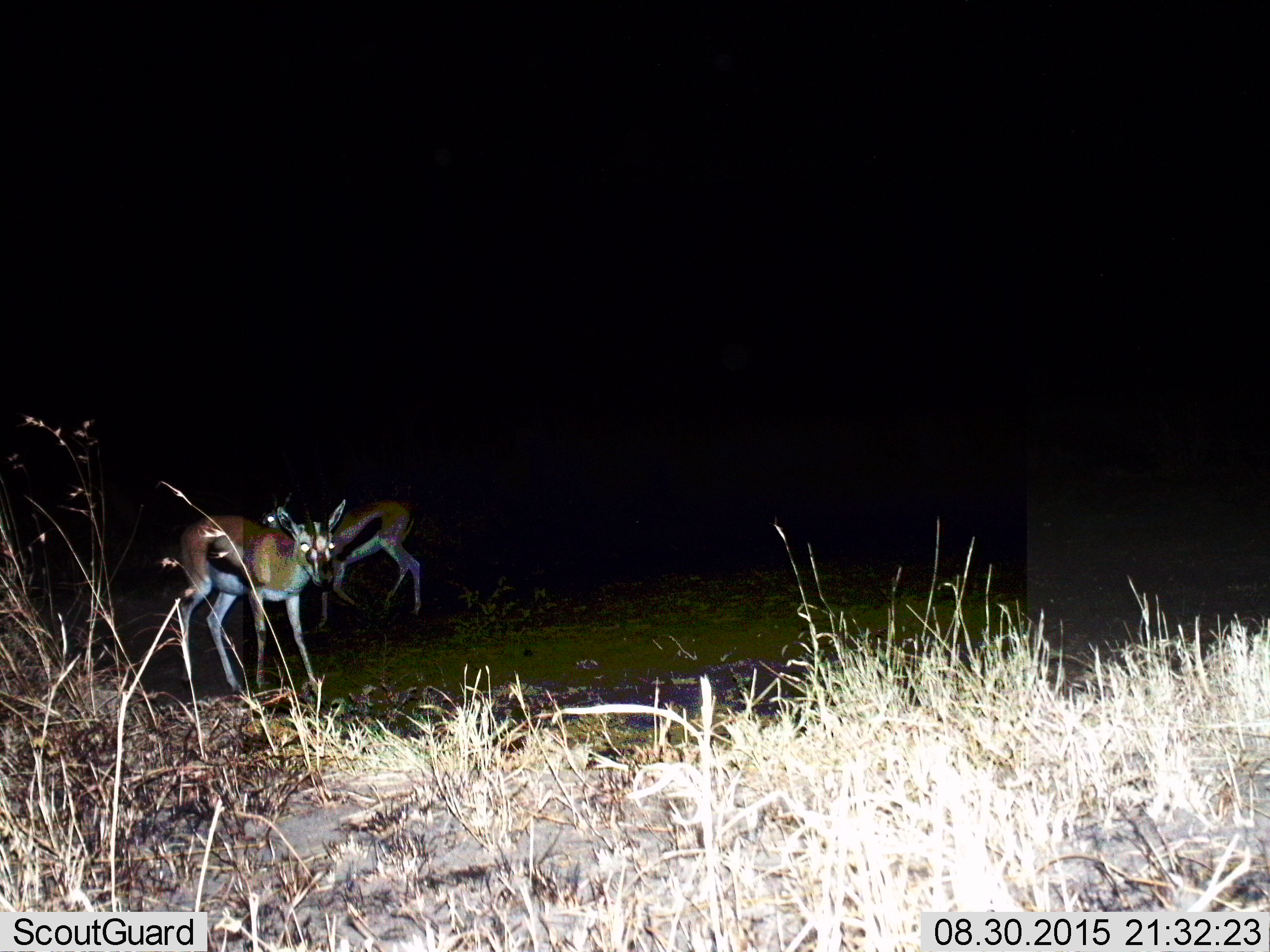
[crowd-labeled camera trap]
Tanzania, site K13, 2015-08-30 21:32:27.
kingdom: Animalia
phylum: Chordata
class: Mammalia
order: Artiodactyla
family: Bovidae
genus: Eudorcas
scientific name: Eudorcas thomsonii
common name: thomson's gazelle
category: gazellethomsons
Gazellethomsons (thomson's gazelle) (Eudorcas thomsonii), count 2. Behavior (volunteer vote fractions): standing 86%, resting 0%, moving 14%, interacting 0%. Young present (vote fraction): 0%. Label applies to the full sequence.